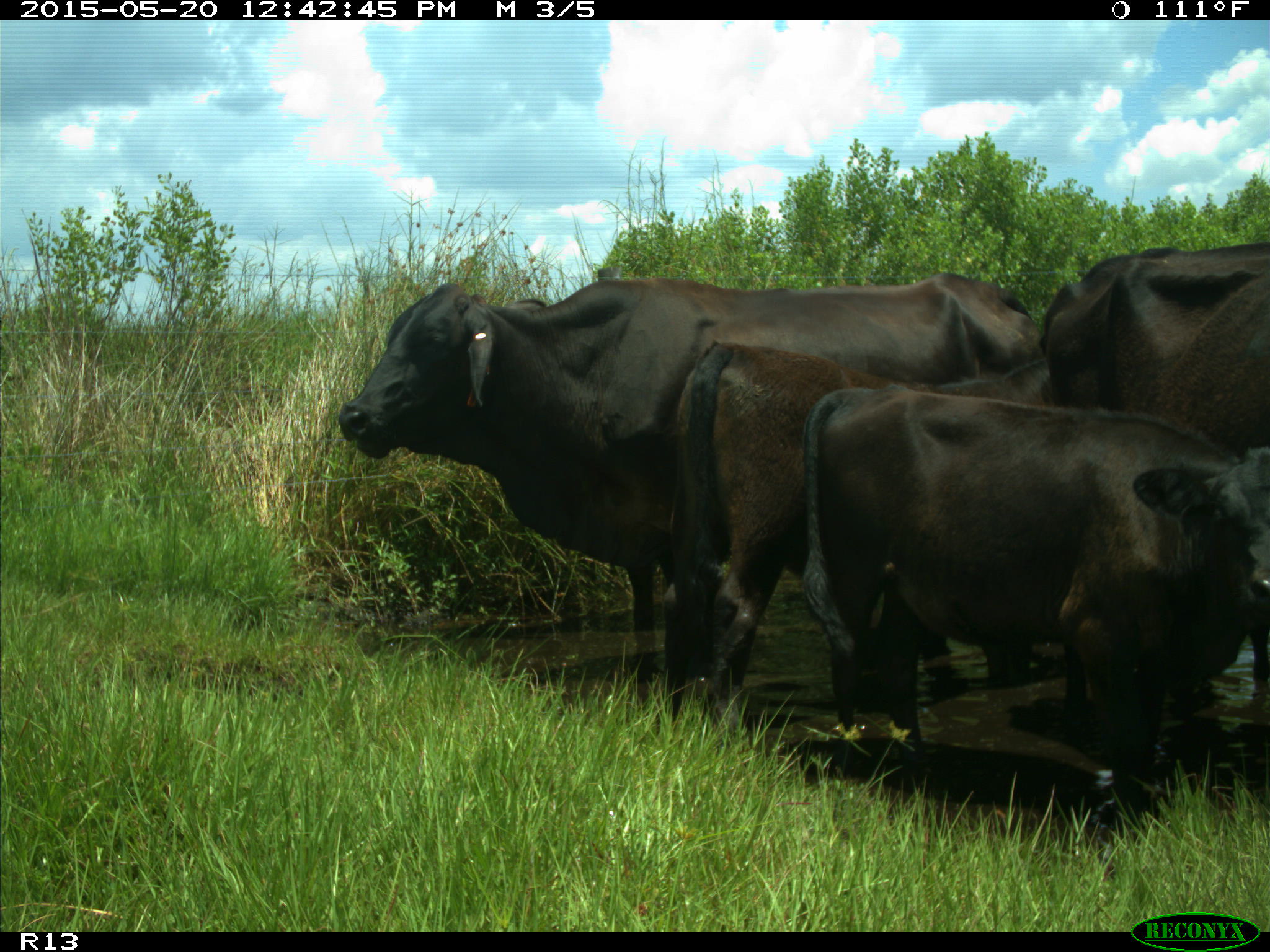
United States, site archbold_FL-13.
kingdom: Animalia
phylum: Chordata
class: Mammalia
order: Artiodactyla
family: Bovidae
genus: Bos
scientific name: Bos taurus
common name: domestic cow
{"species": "Bos taurus (domestic cow)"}